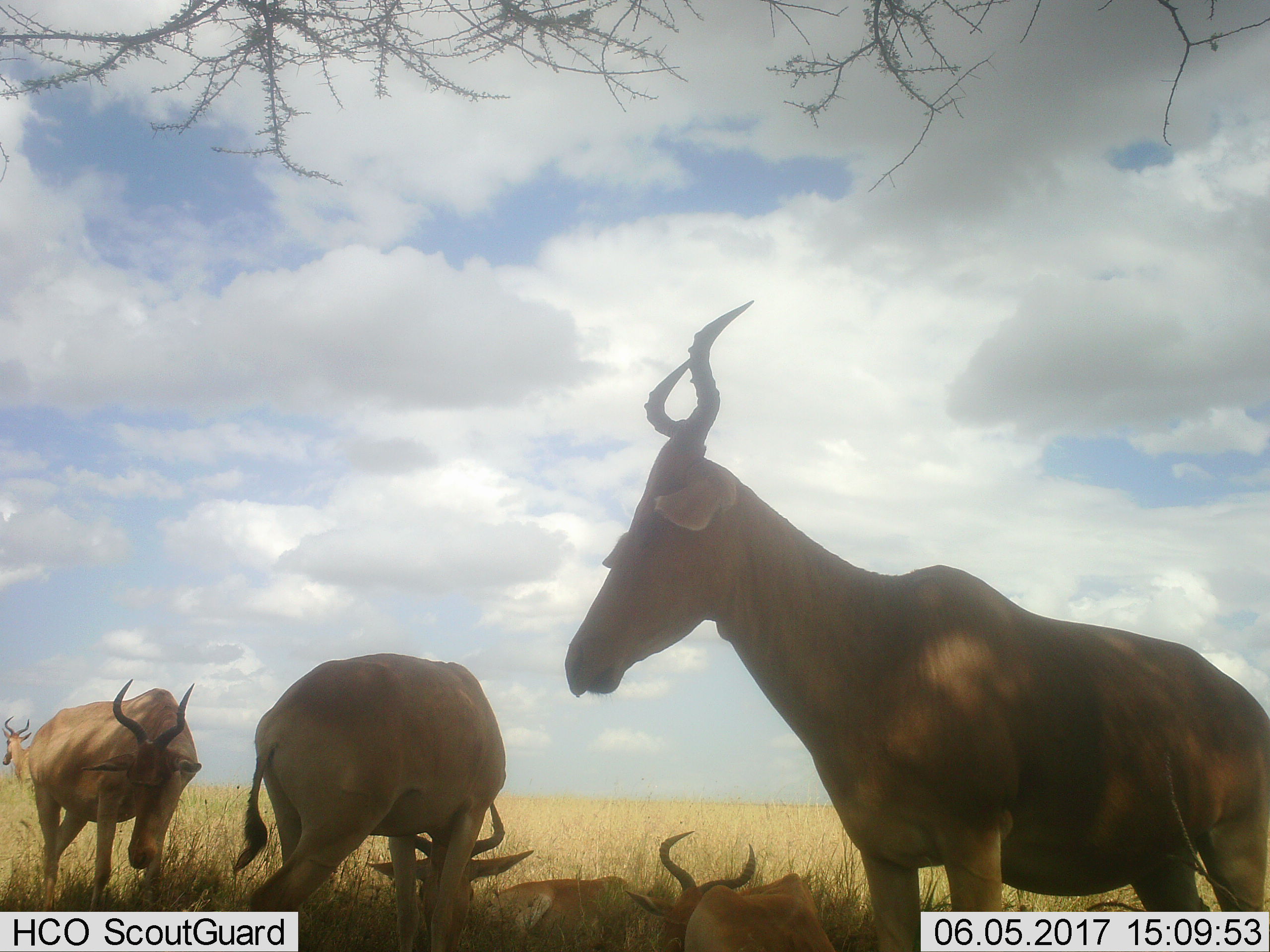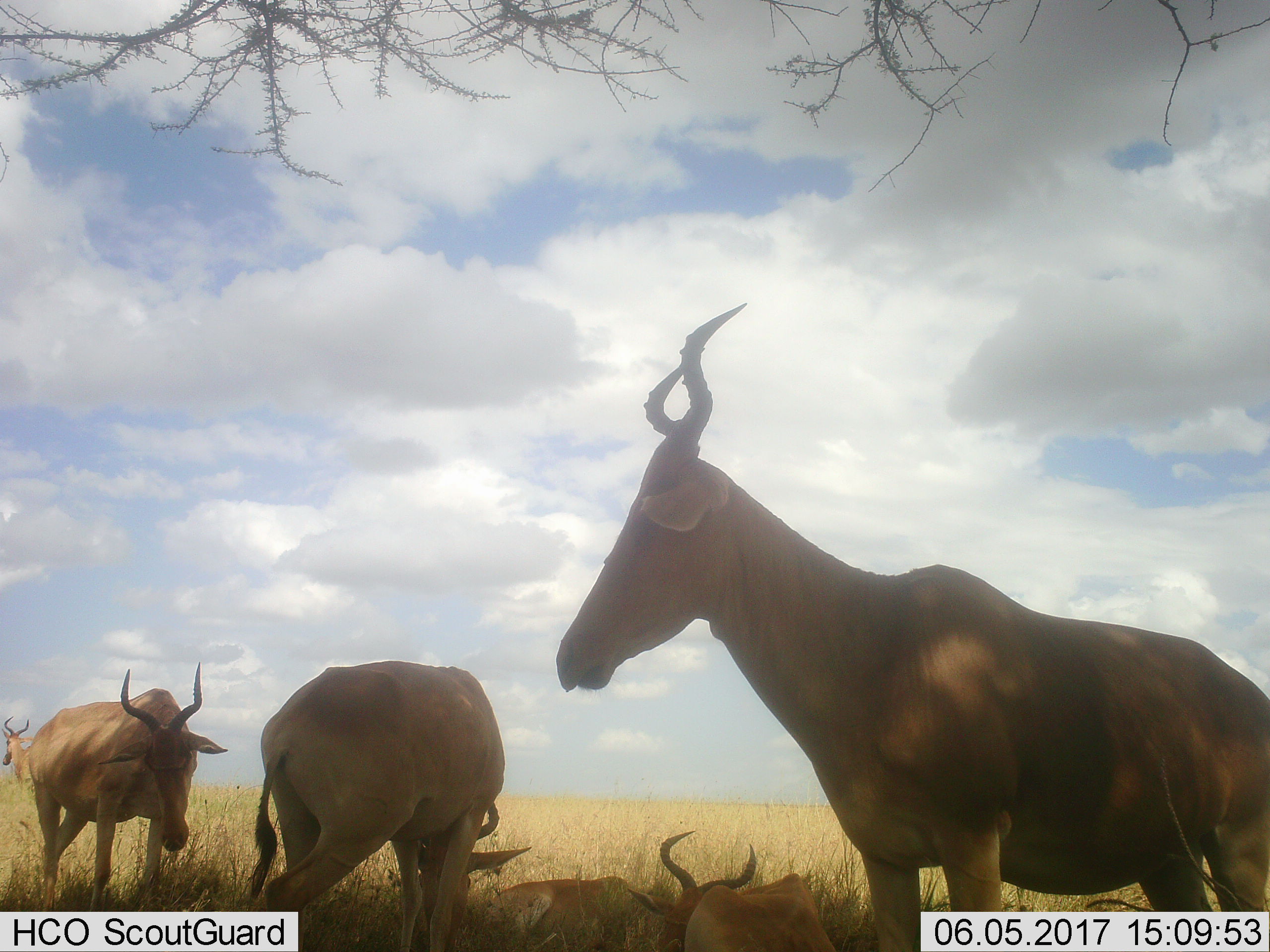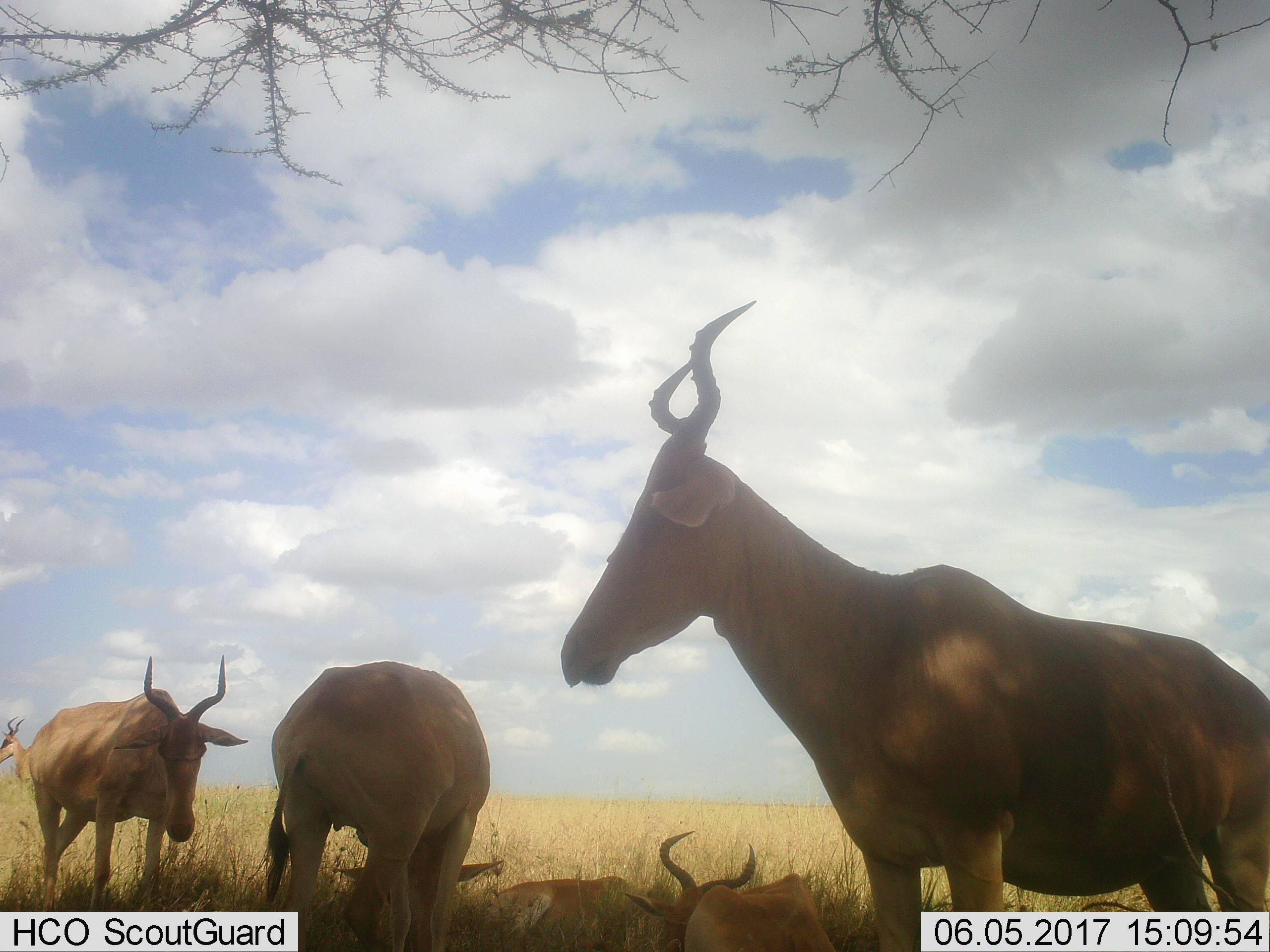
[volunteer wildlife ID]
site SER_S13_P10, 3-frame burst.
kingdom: Animalia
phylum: Chordata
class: Mammalia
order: Artiodactyla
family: Bovidae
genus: Alcelaphus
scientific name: Alcelaphus buselaphus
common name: hartebeest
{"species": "hartebeest (Alcelaphus buselaphus)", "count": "6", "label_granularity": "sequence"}